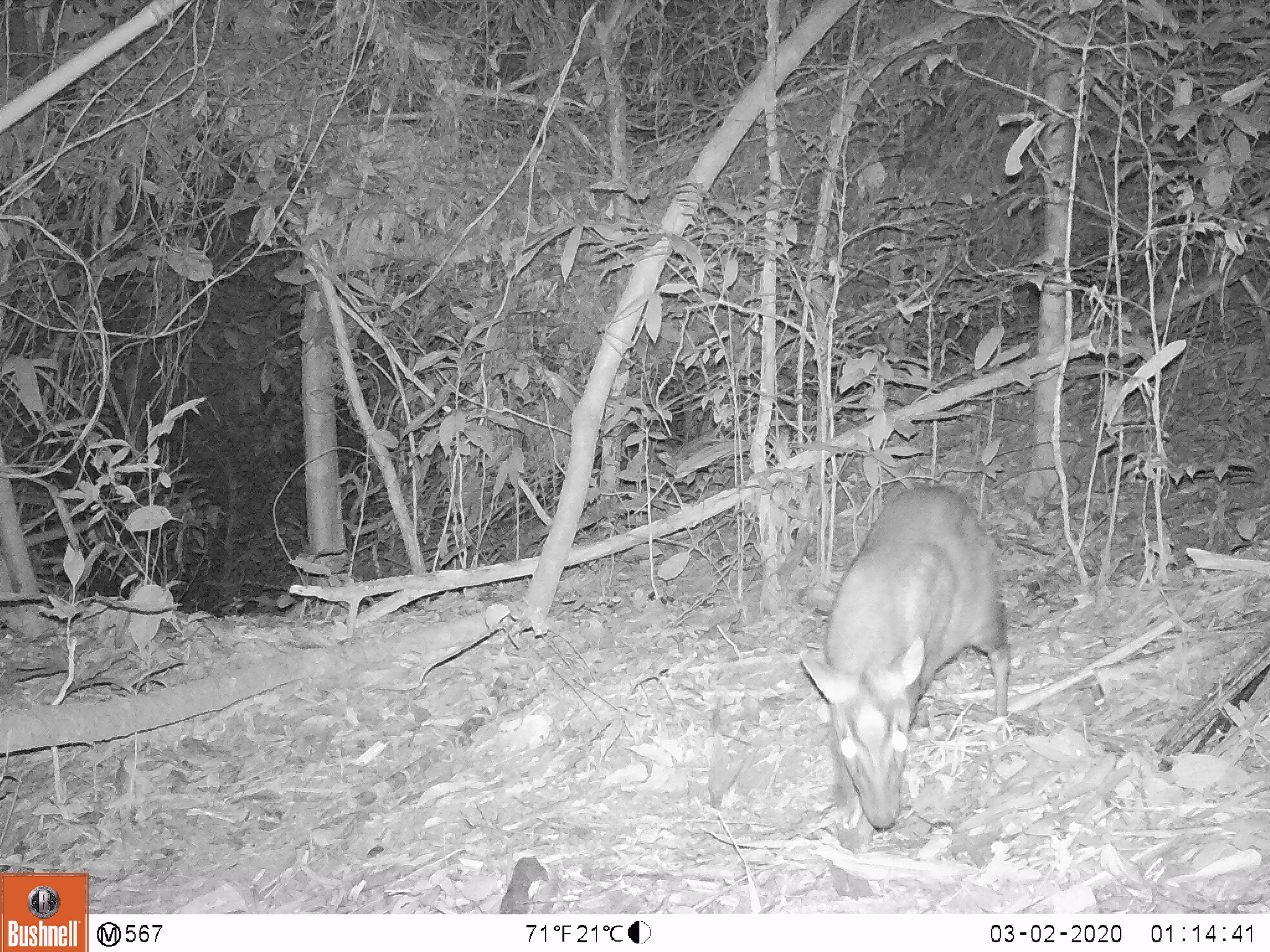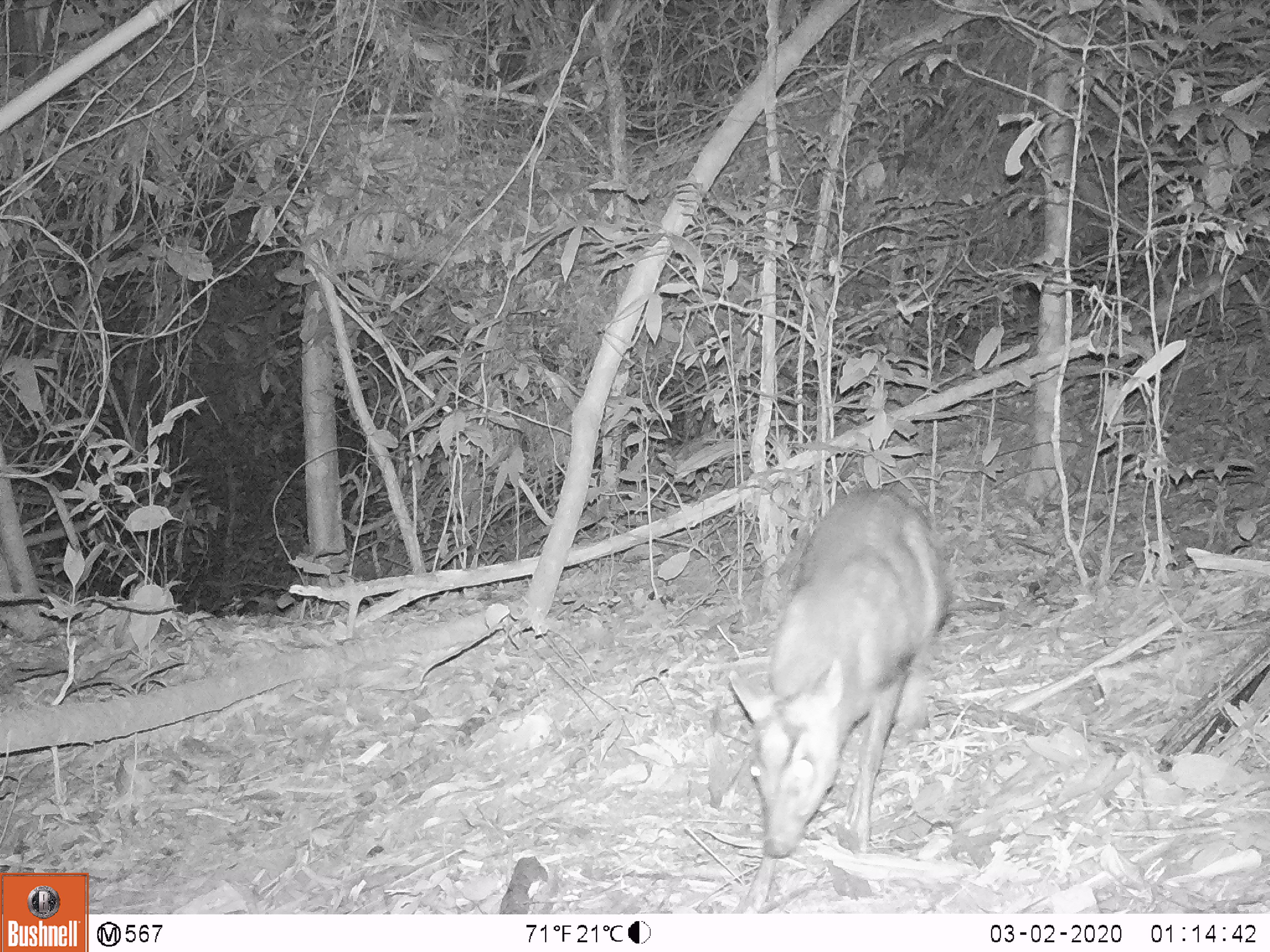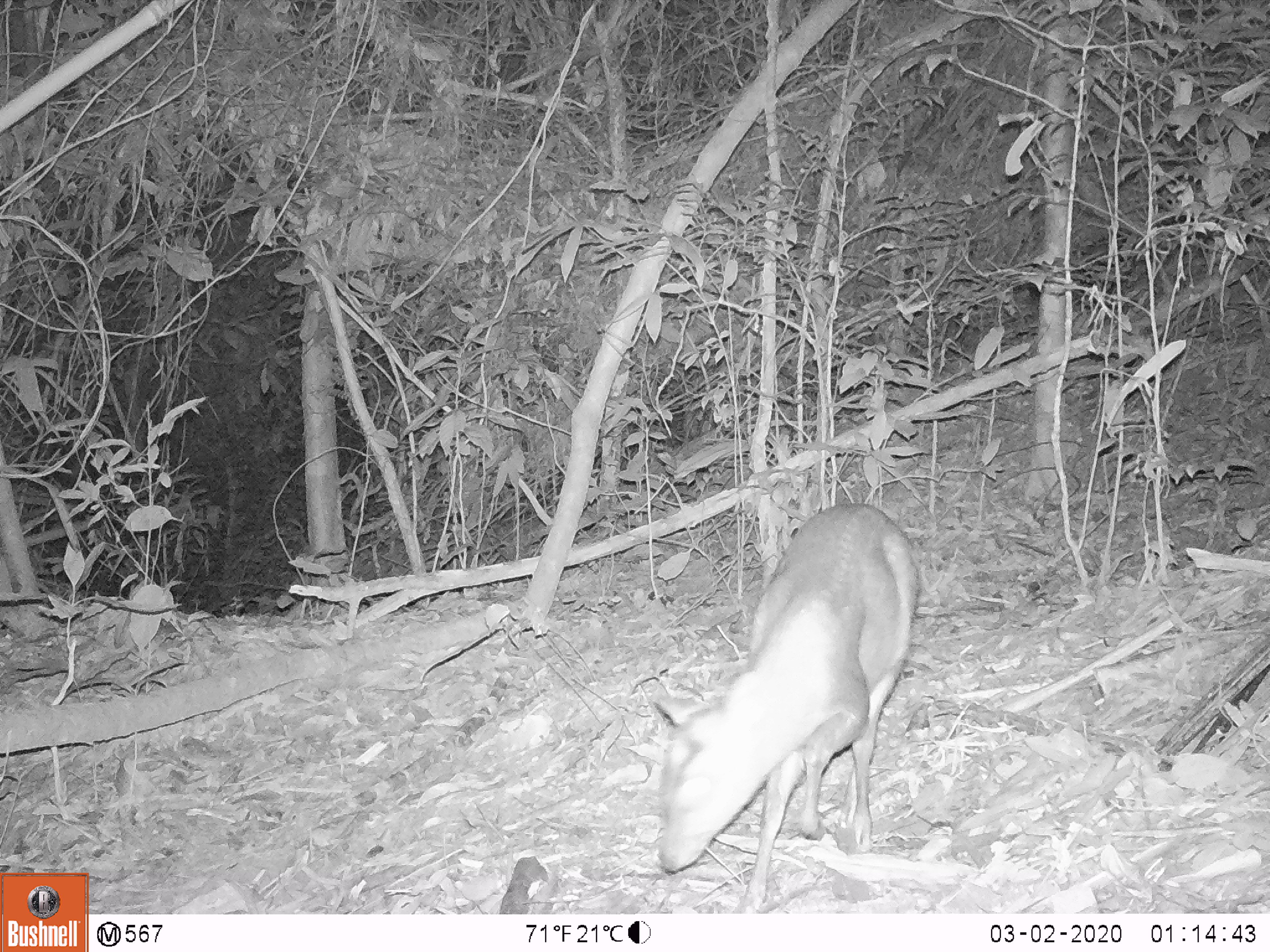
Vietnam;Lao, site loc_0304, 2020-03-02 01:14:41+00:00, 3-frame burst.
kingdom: Animalia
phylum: Chordata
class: Mammalia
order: Artiodactyla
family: Cervidae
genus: Muntiacus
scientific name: Muntiacus rooseveltorum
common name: roosevelt's muntjac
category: roosevelts muntjac group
Roosevelts muntjac group (roosevelt's muntjac) (Muntiacus rooseveltorum). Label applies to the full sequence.